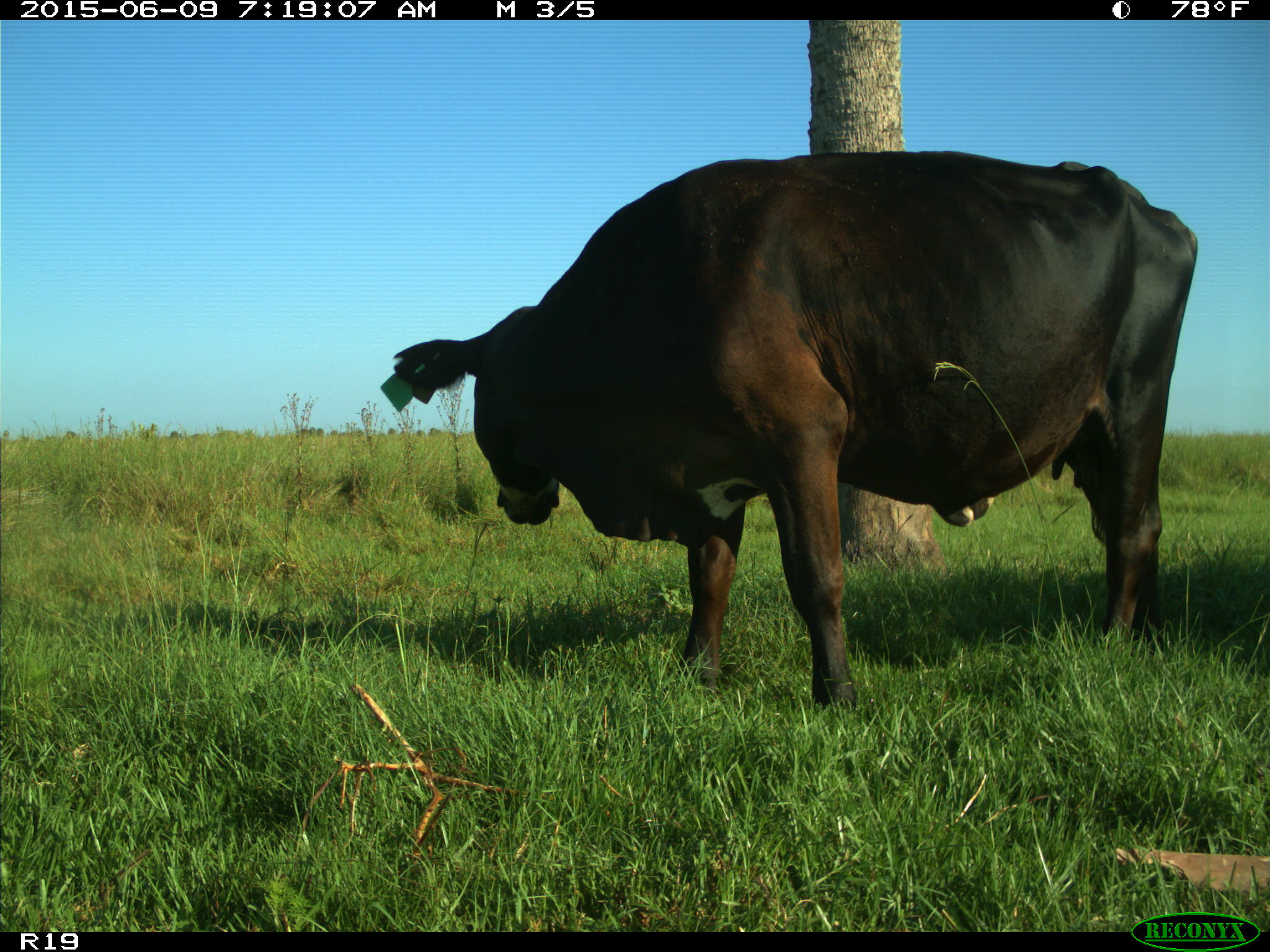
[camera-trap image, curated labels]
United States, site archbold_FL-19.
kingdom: Animalia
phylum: Chordata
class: Mammalia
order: Artiodactyla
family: Bovidae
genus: Bos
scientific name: Bos taurus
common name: domestic cow